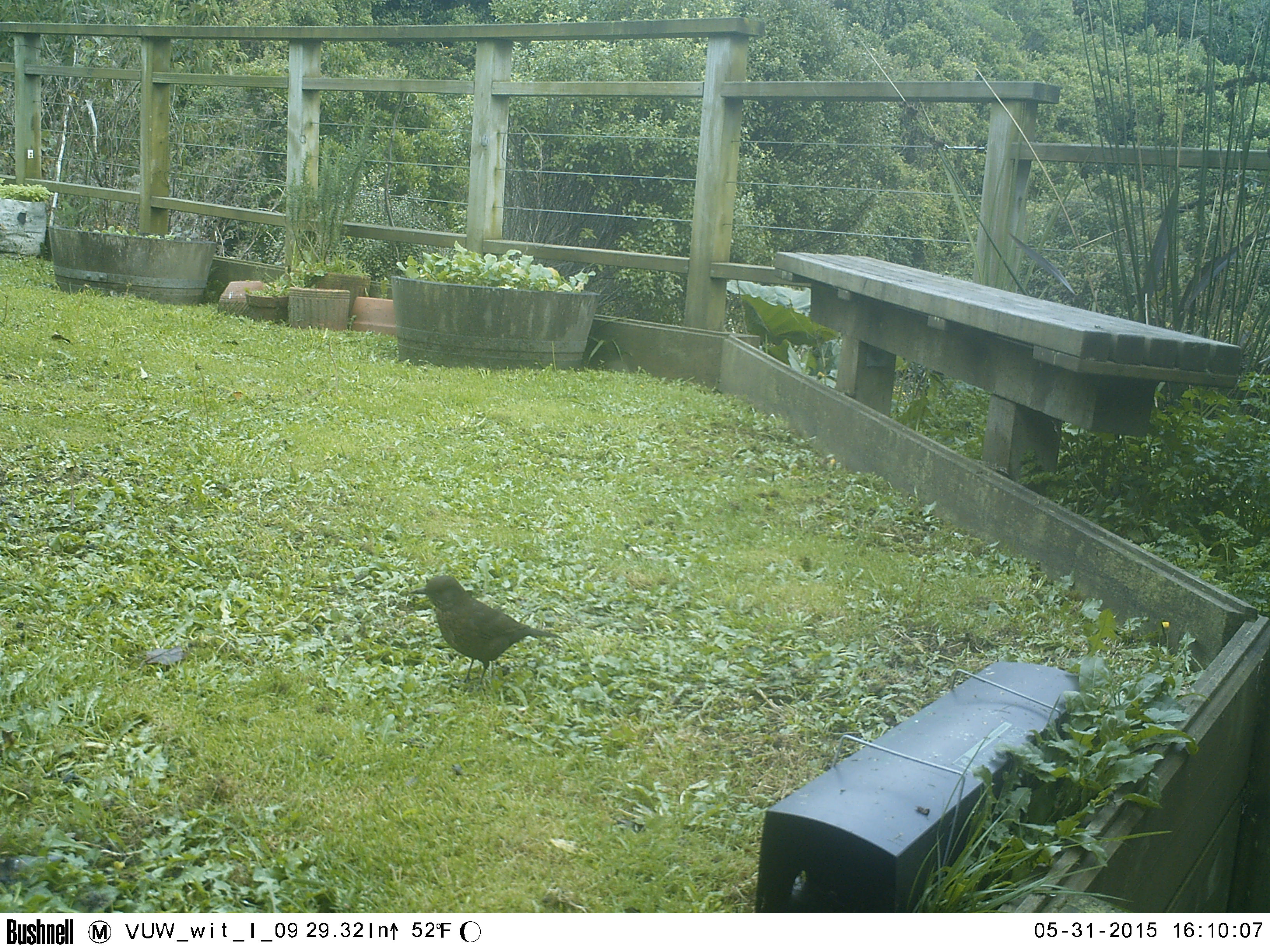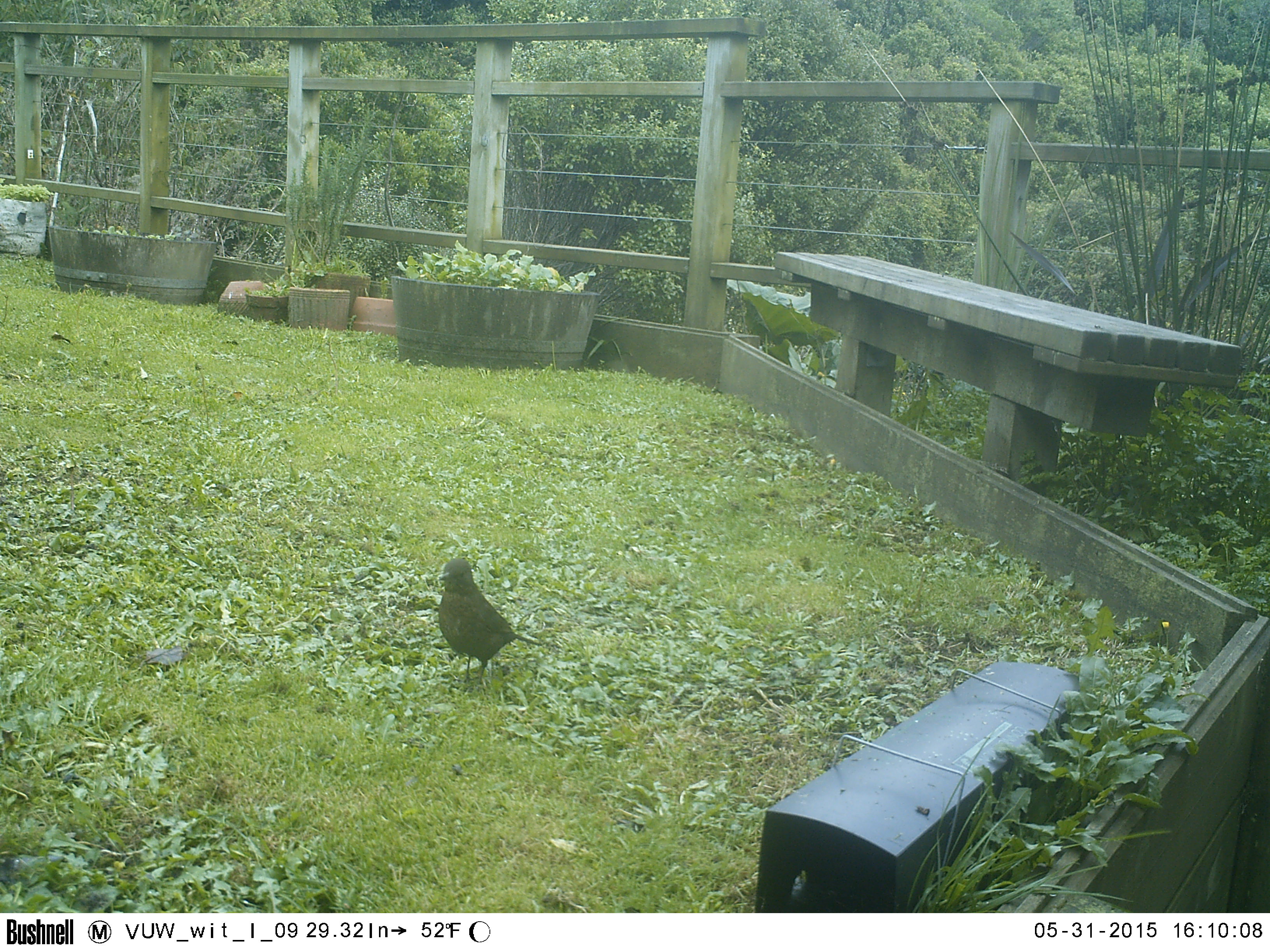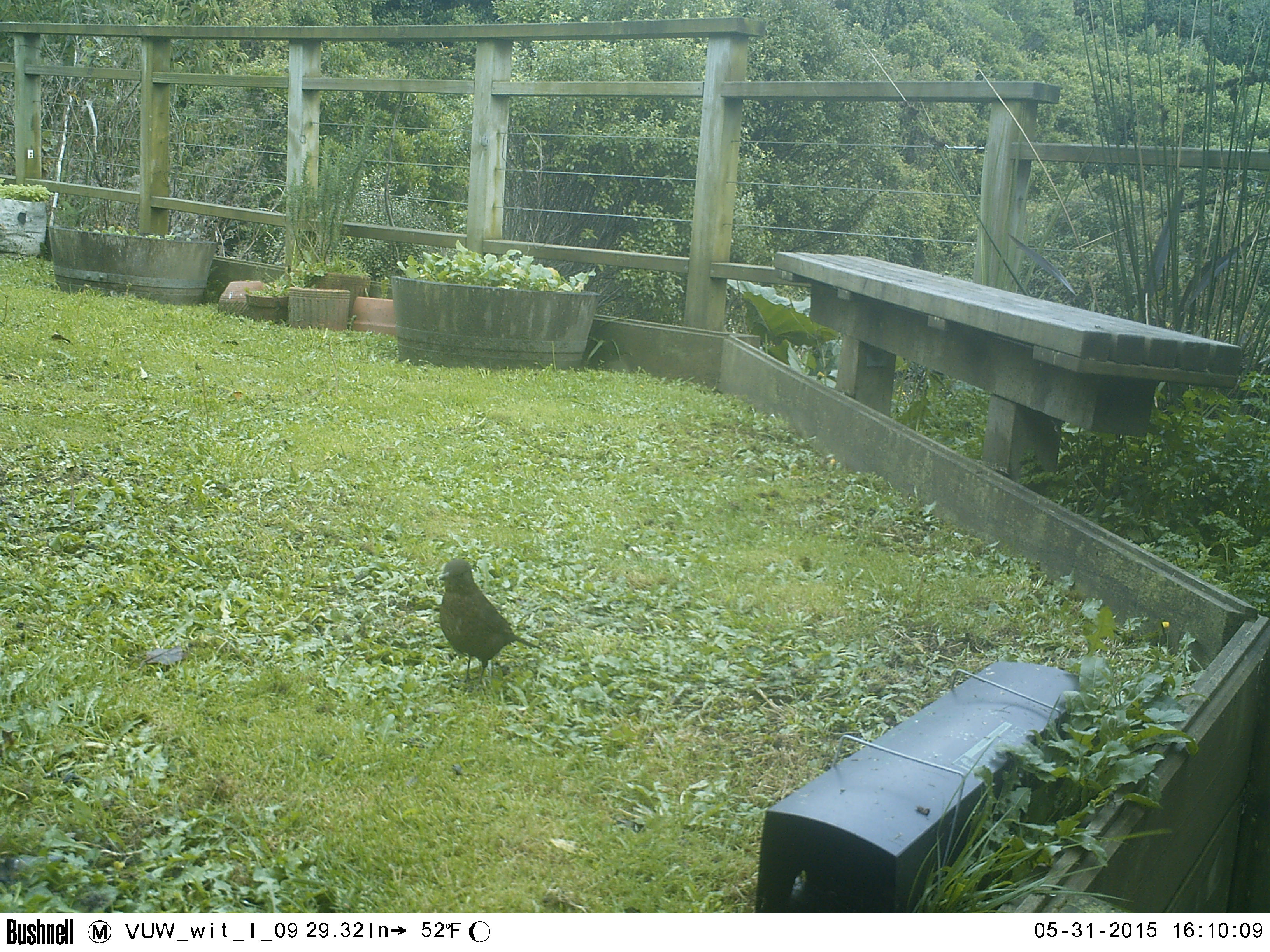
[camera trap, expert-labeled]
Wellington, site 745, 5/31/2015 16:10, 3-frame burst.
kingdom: Animalia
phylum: Chordata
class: Aves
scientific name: Aves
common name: bird